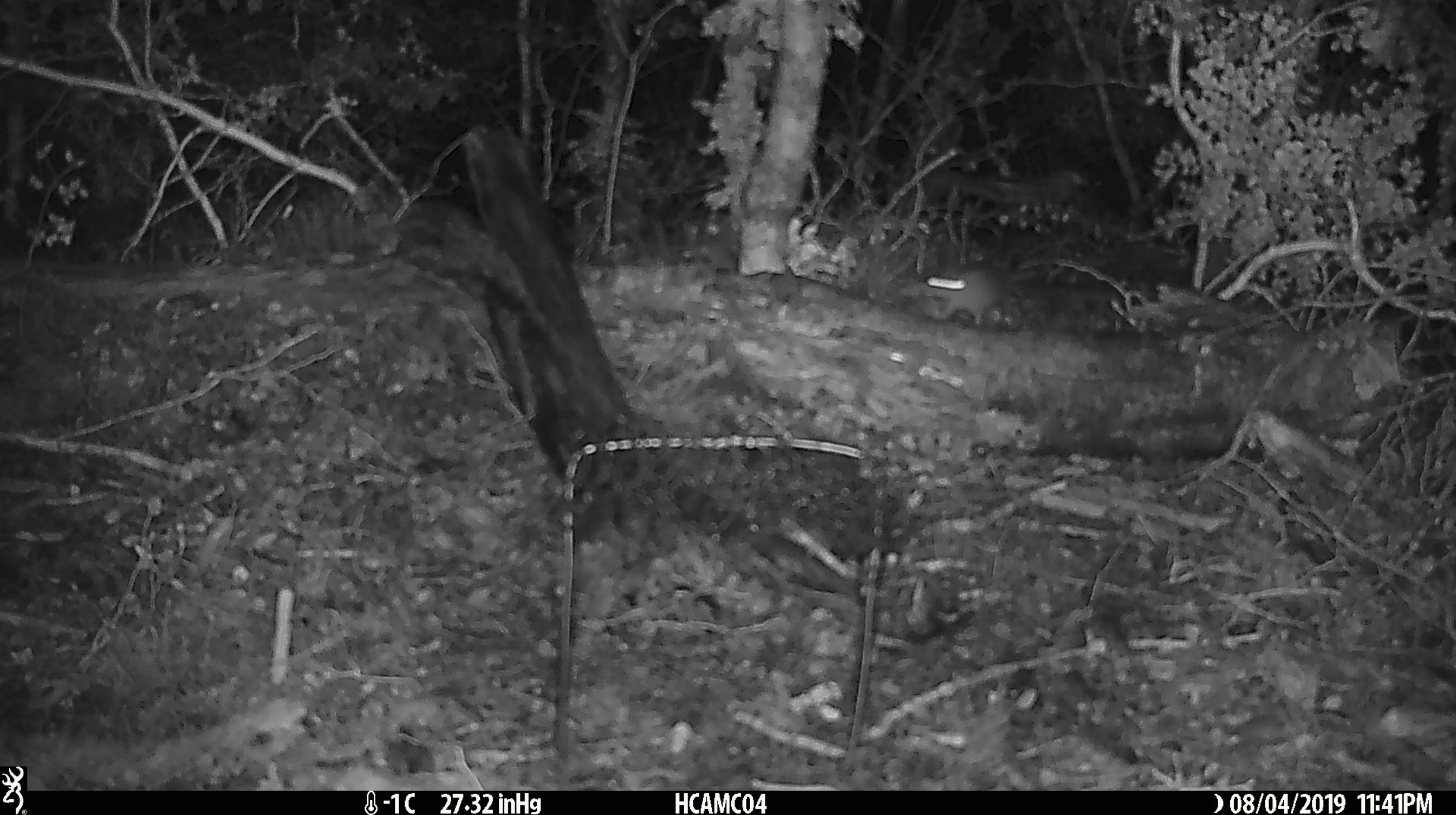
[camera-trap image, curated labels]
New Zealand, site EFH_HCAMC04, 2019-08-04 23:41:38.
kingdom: Animalia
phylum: Chordata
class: Mammalia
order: Rodentia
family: Muridae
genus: Mus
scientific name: Mus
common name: mouse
Mouse (Mus).